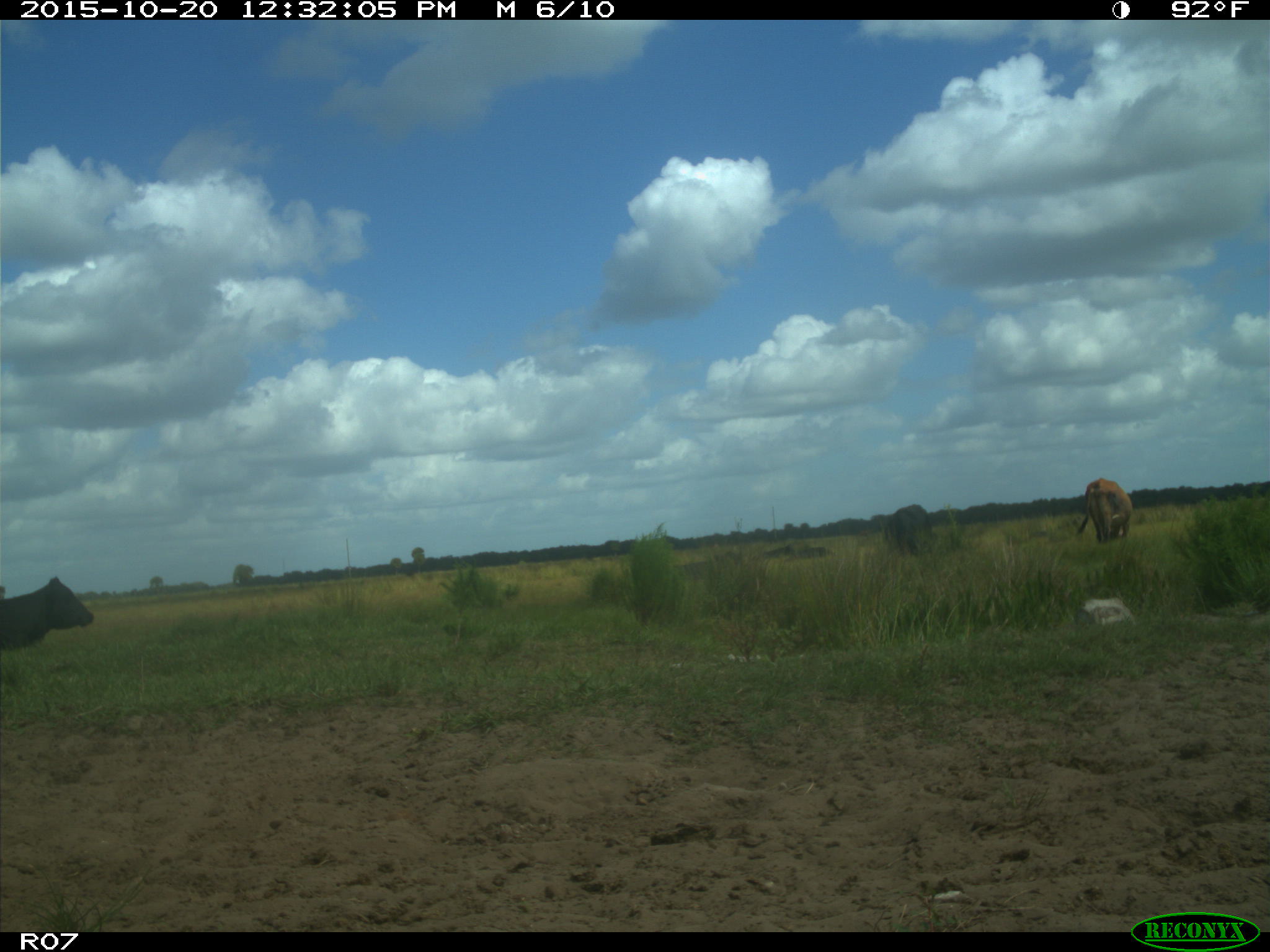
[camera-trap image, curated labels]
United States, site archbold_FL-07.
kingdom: Animalia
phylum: Chordata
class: Mammalia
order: Artiodactyla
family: Bovidae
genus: Bos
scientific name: Bos taurus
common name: domestic cow